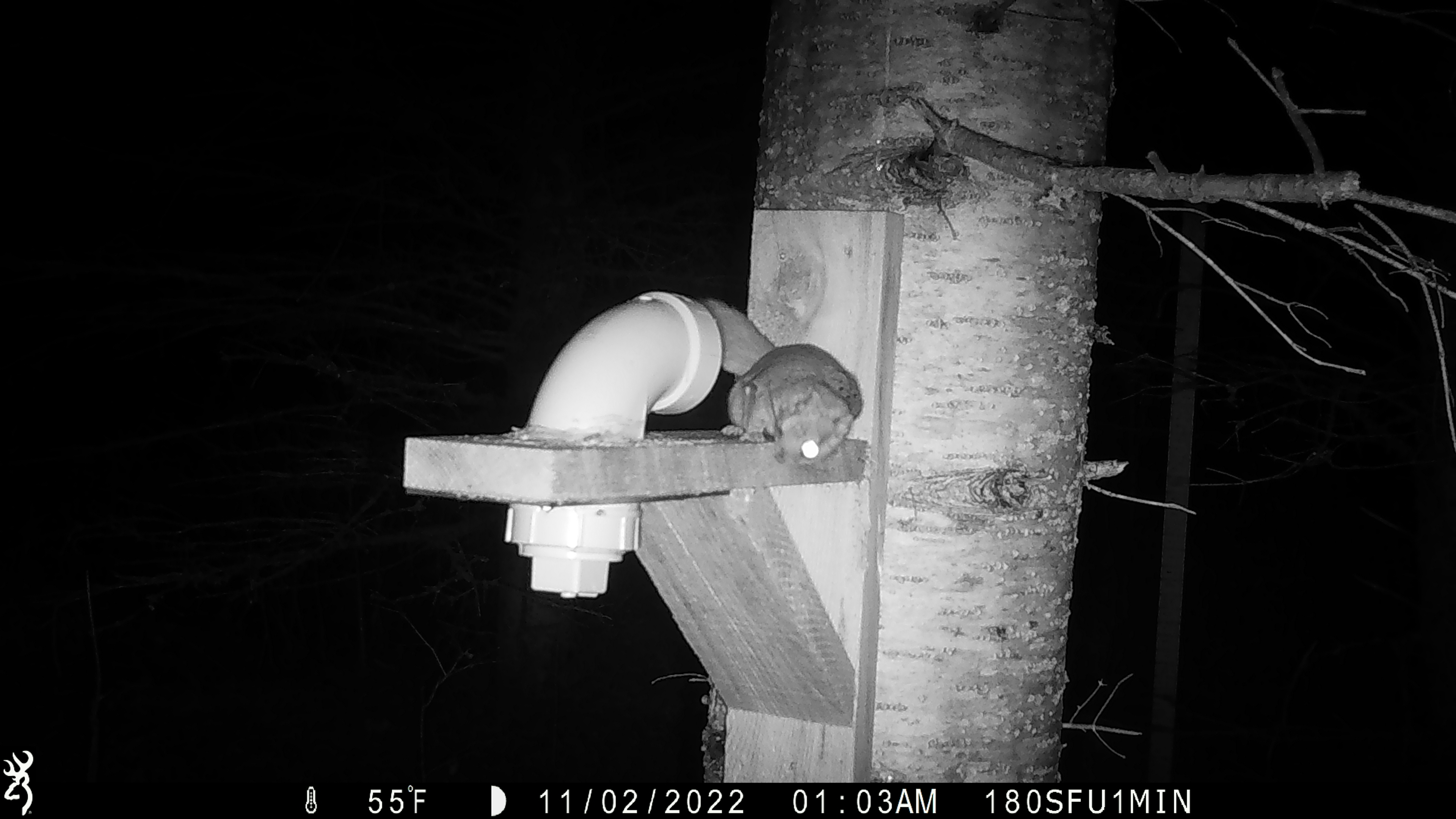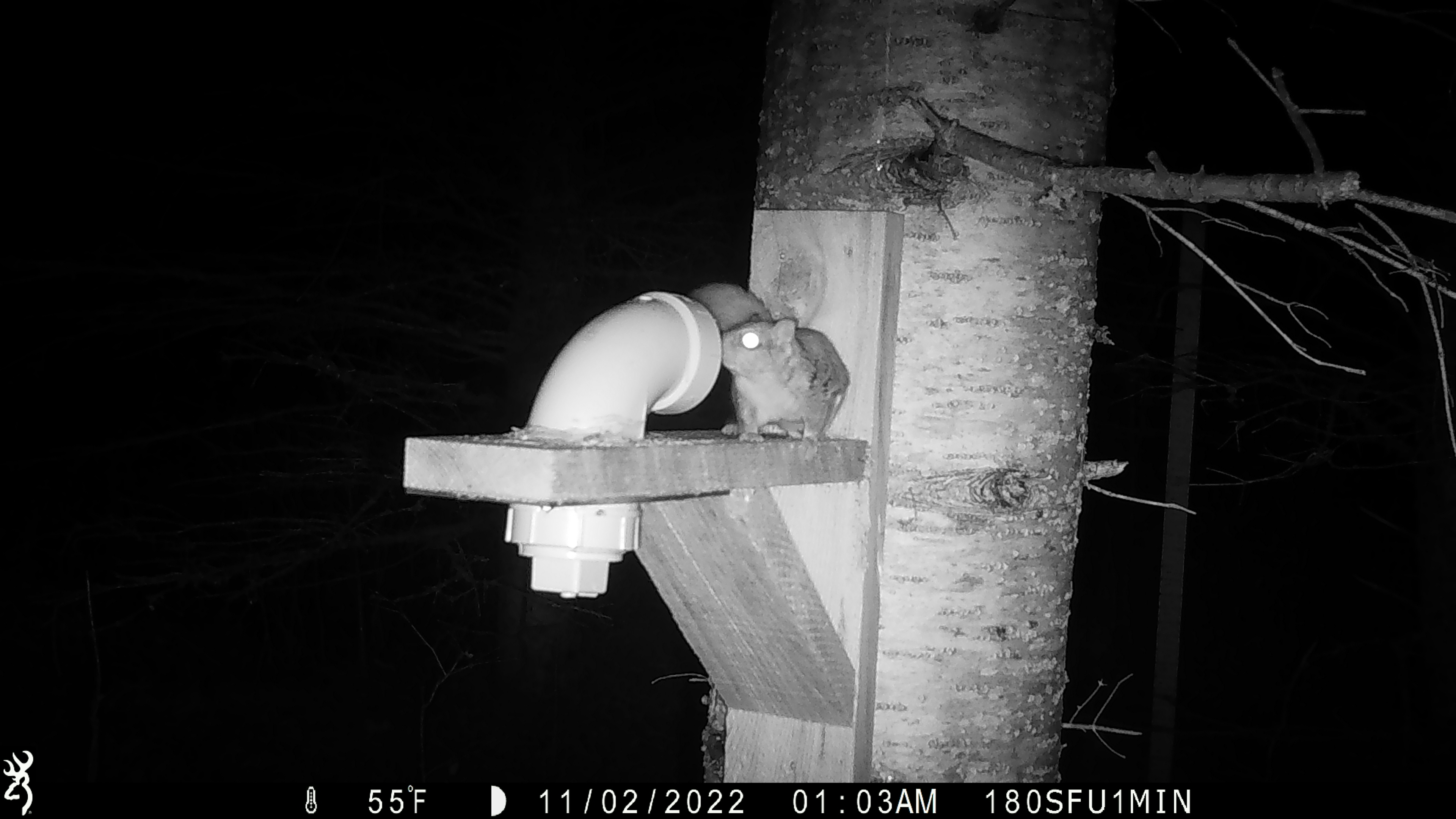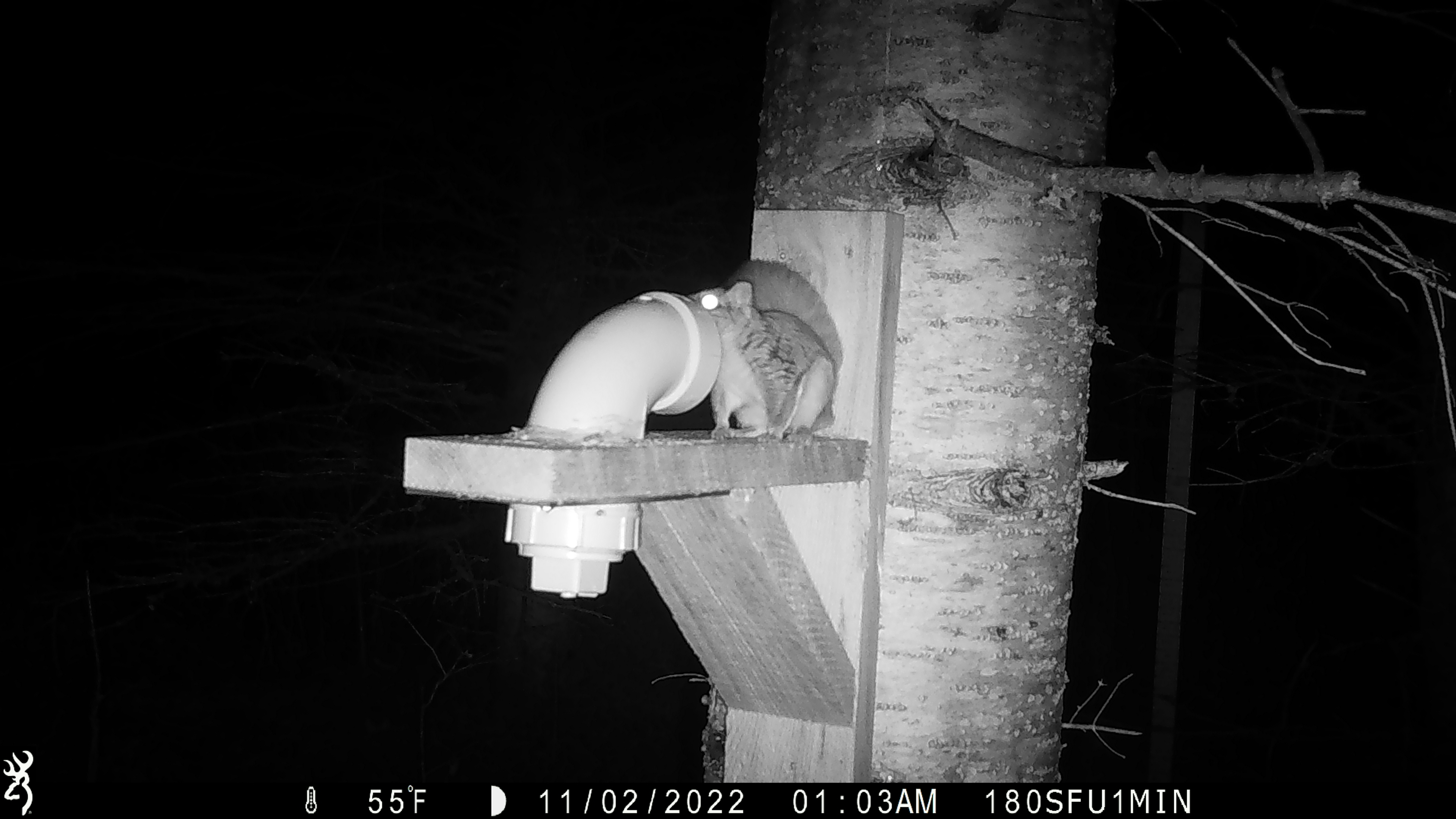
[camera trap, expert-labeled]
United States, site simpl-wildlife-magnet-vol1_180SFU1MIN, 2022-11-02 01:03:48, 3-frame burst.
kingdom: Animalia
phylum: Chordata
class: Mammalia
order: Rodentia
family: Sciuridae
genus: Glaucomys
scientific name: Glaucomys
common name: flying squirrel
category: flying squirrel sp.